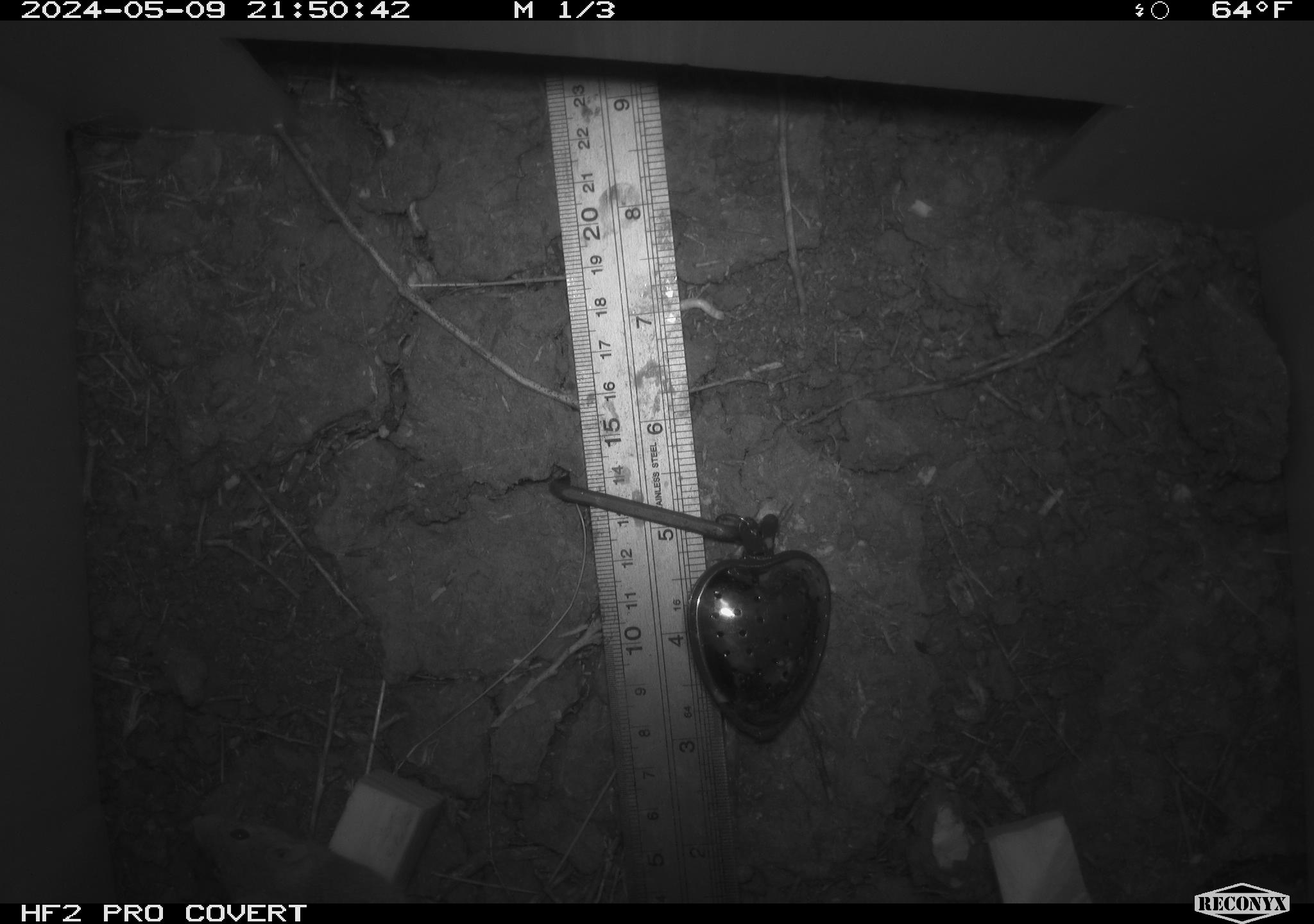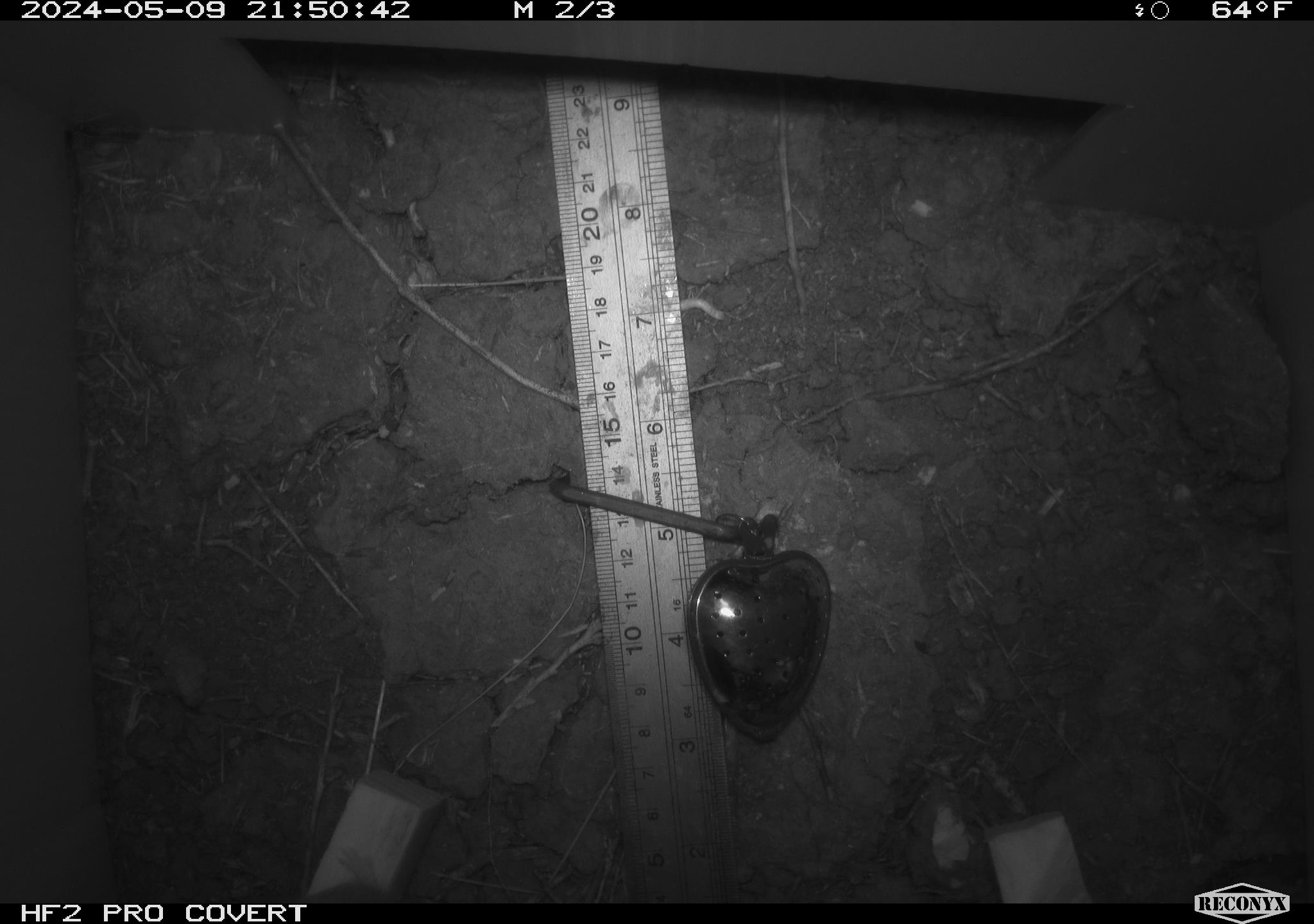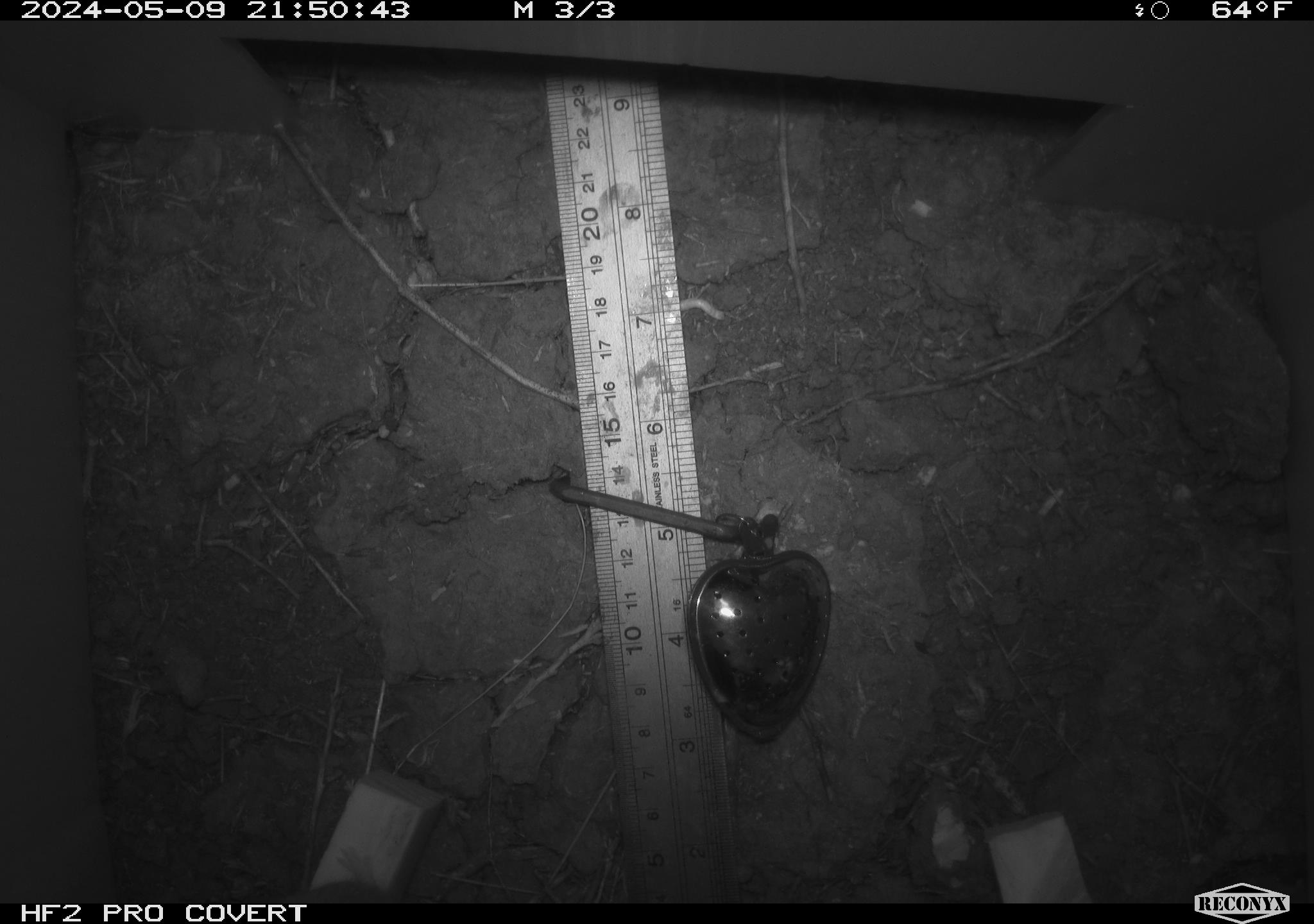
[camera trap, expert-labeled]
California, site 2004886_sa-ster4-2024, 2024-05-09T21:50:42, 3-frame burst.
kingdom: Animalia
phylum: Chordata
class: Mammalia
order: Rodentia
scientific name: Rodentia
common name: mouse species